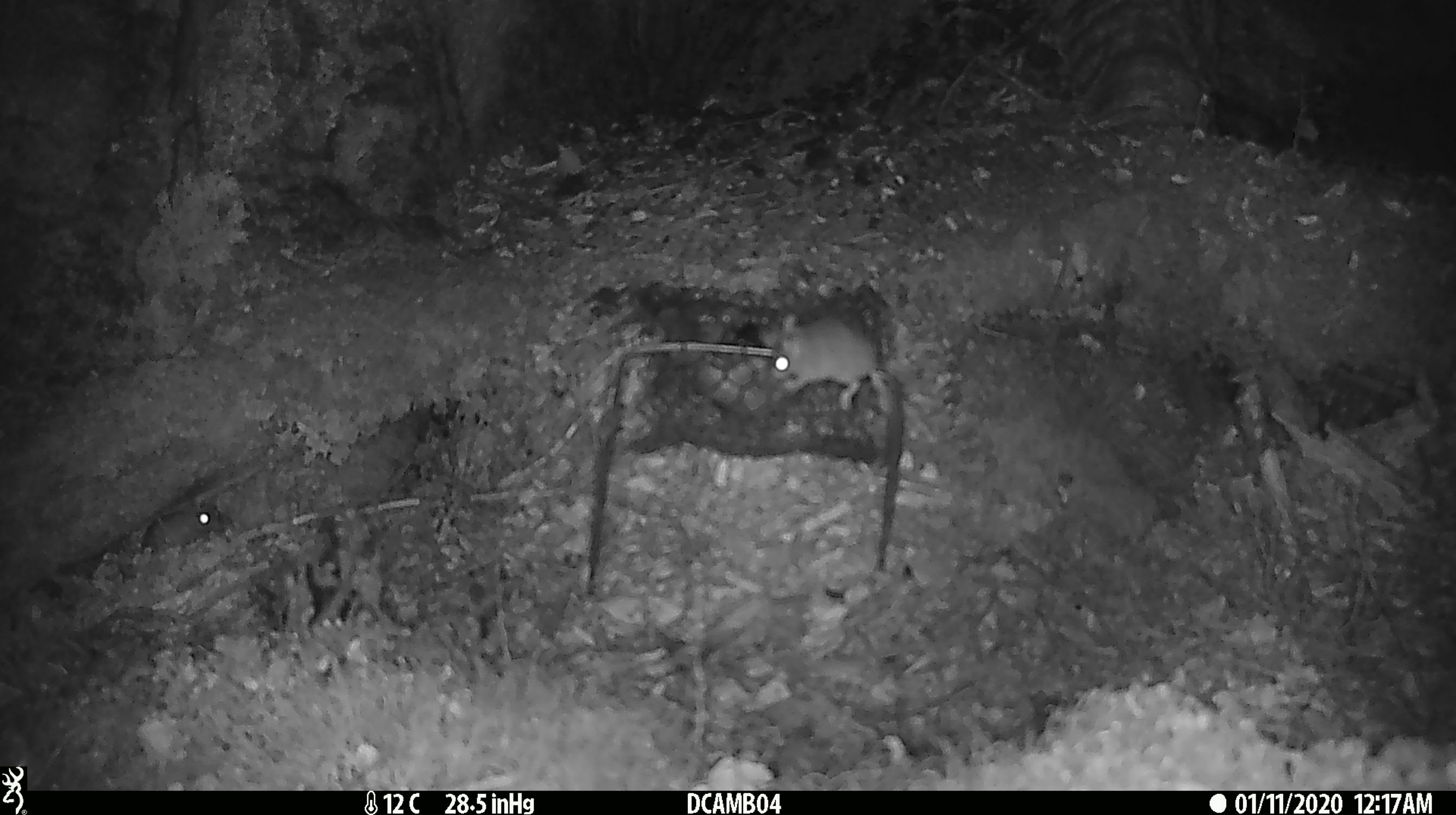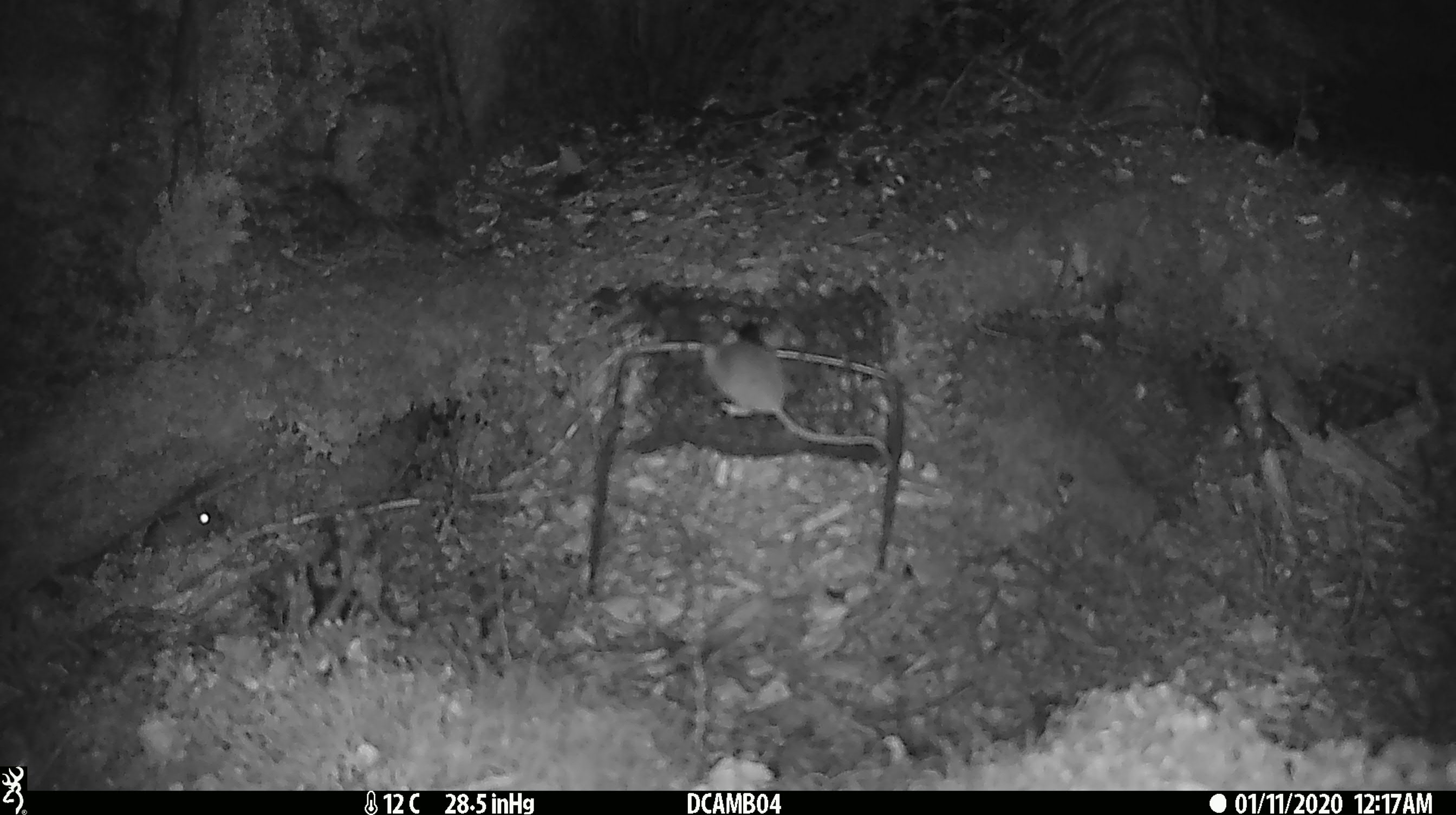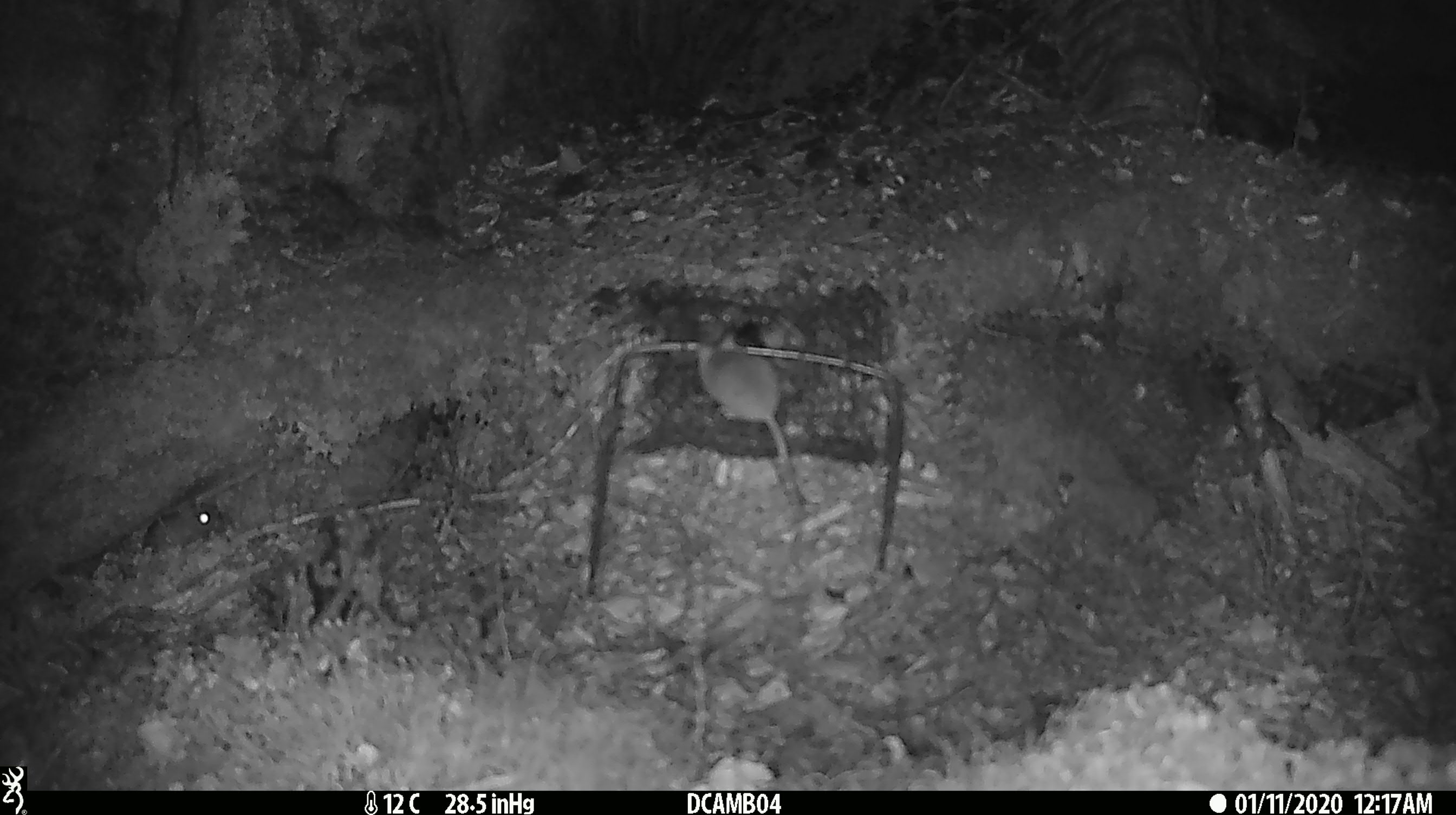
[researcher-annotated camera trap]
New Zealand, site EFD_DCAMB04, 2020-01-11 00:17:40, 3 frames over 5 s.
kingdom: Animalia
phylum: Chordata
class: Mammalia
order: Rodentia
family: Muridae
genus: Mus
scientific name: Mus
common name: mouse